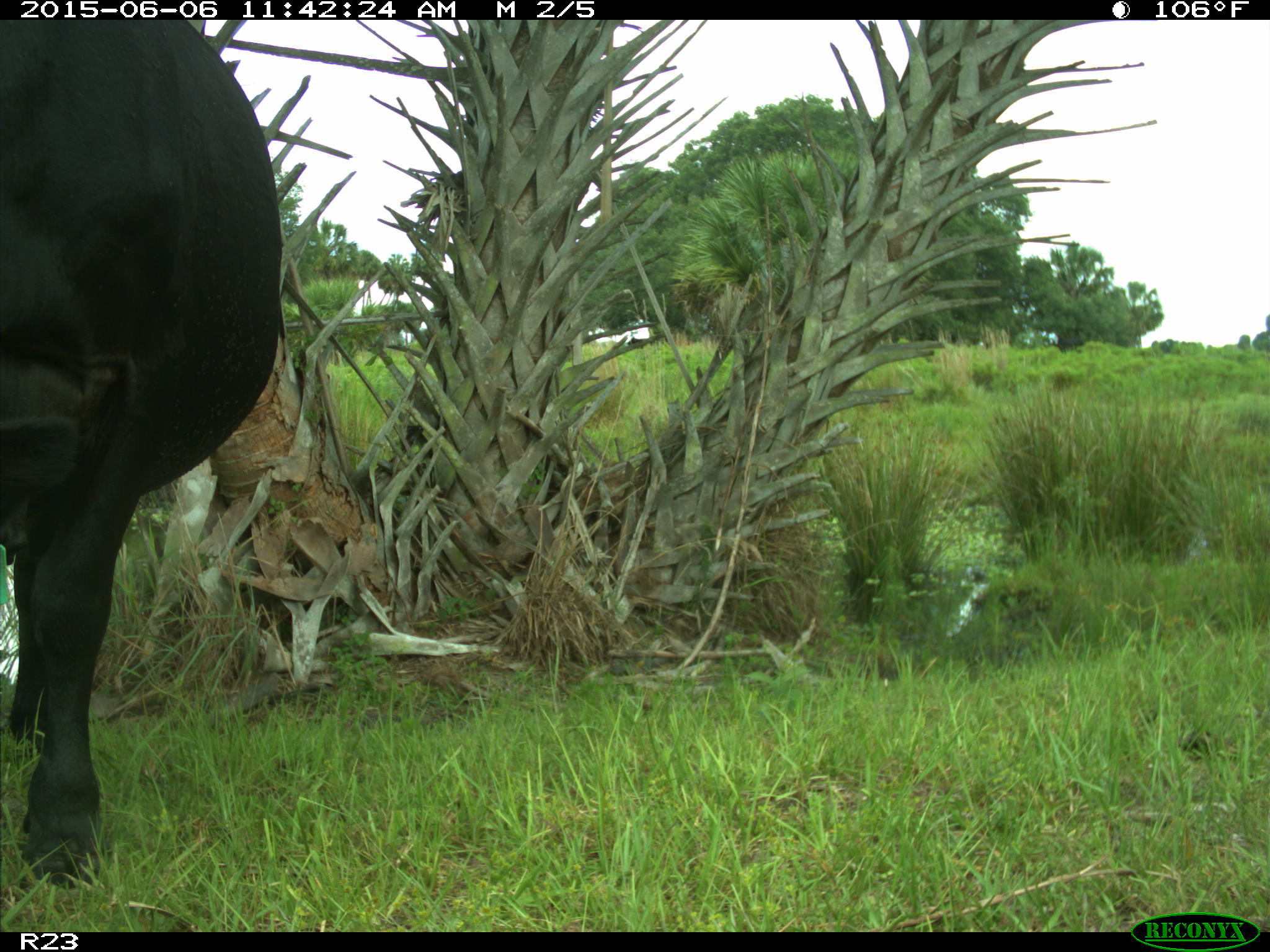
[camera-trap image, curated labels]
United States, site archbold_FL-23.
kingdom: Animalia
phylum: Chordata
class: Mammalia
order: Artiodactyla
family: Bovidae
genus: Bos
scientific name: Bos taurus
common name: domestic cow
Bos taurus (domestic cow).